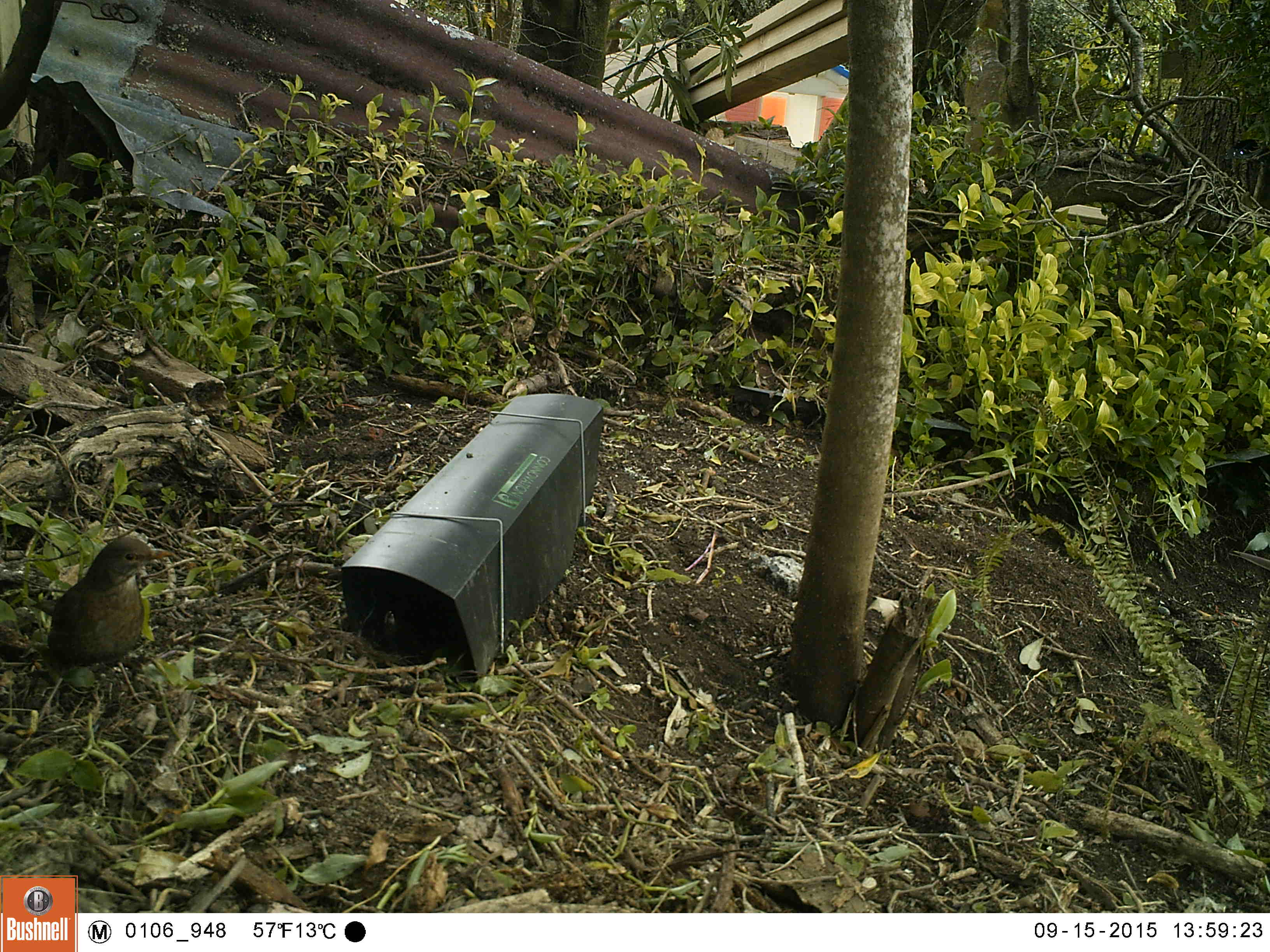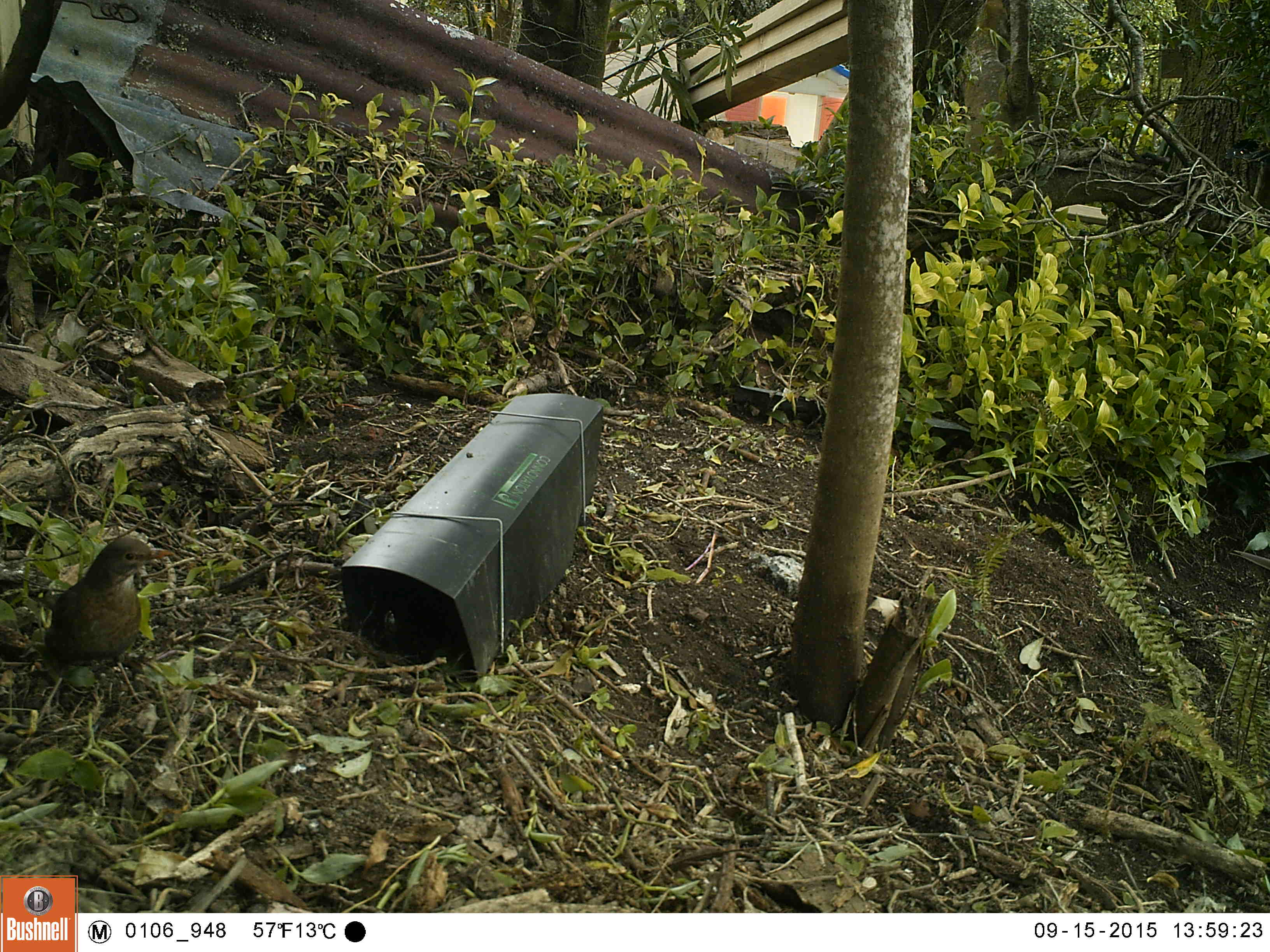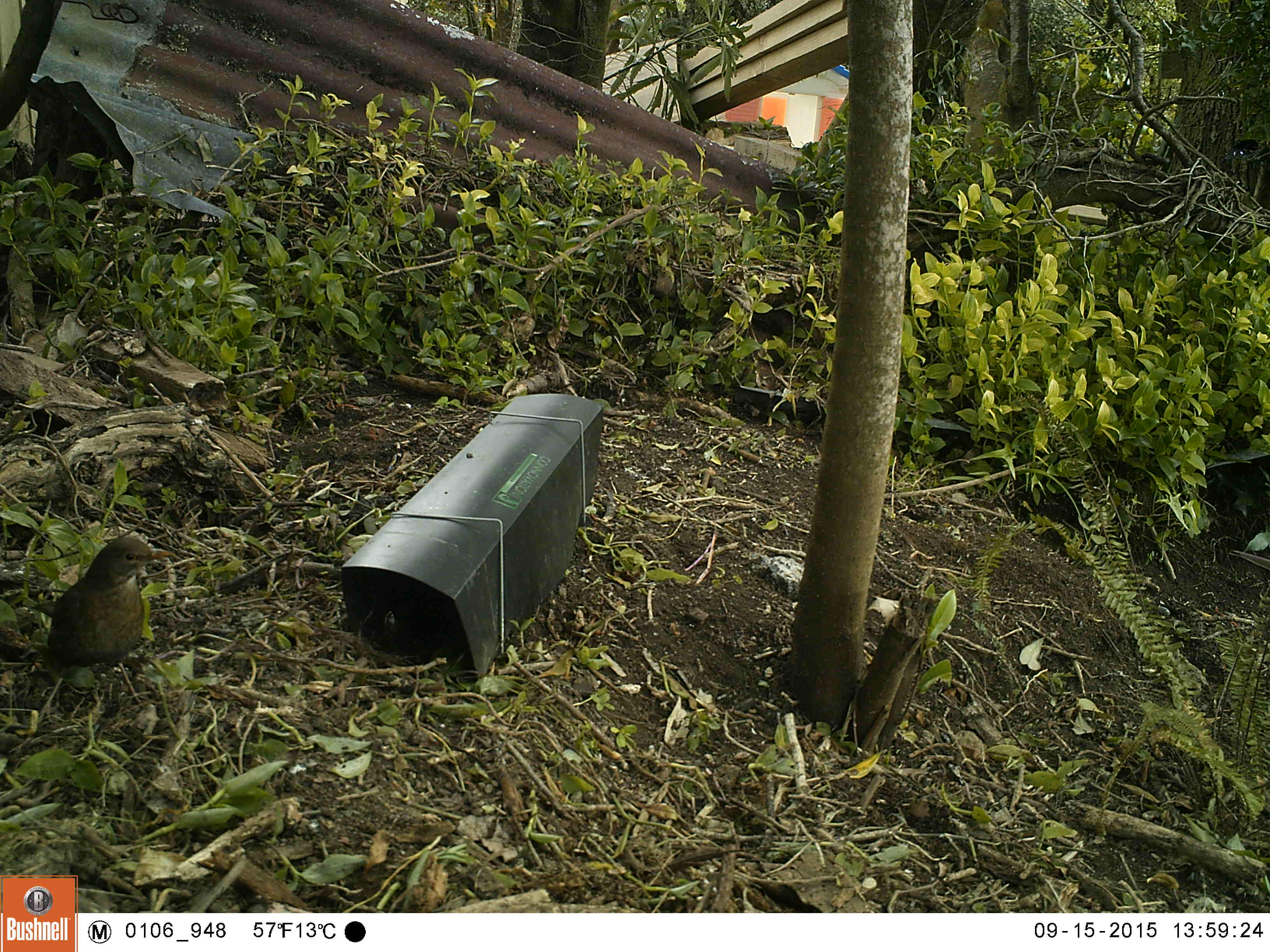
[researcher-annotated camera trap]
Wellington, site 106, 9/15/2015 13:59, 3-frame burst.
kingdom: Animalia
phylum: Chordata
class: Aves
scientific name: Aves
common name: bird